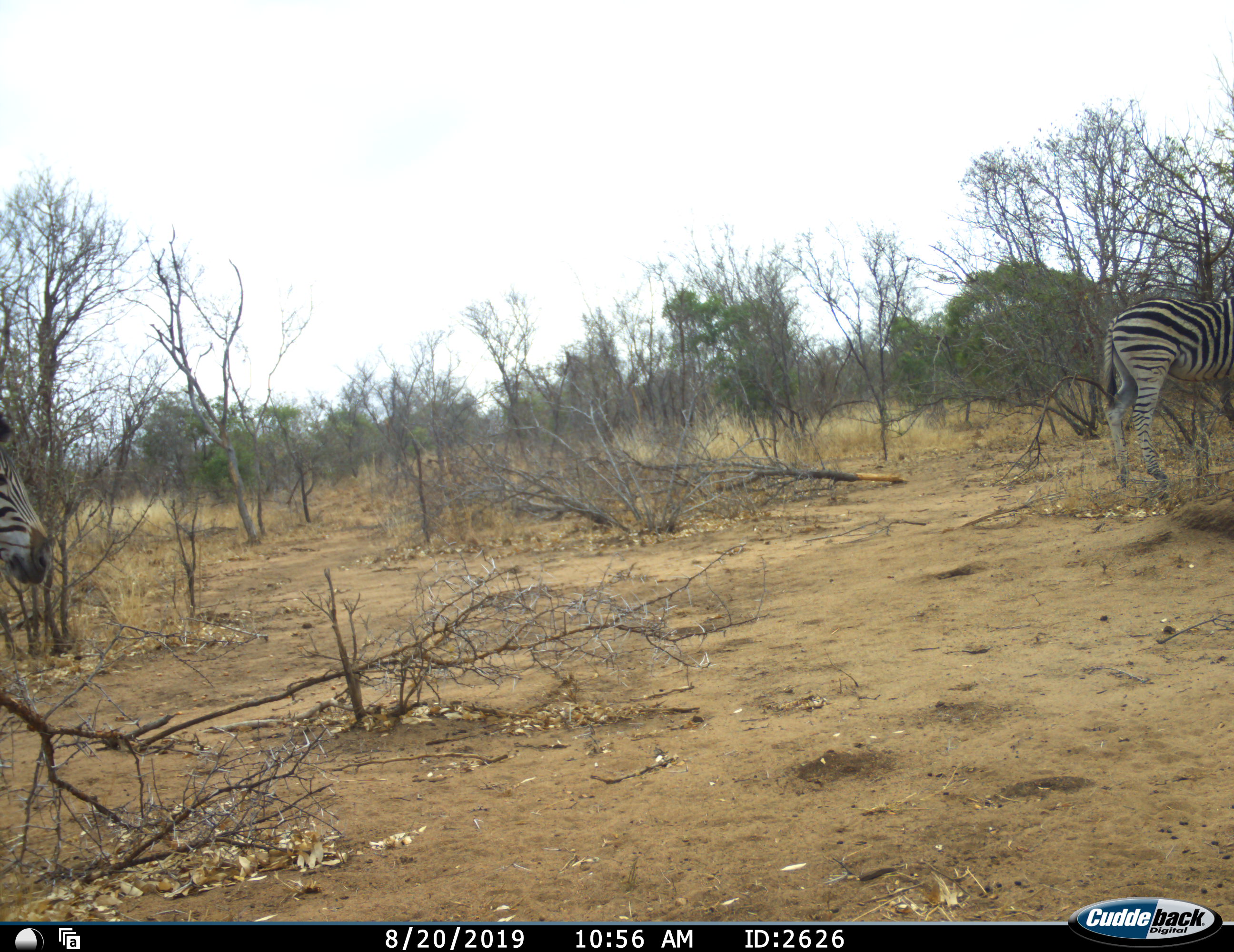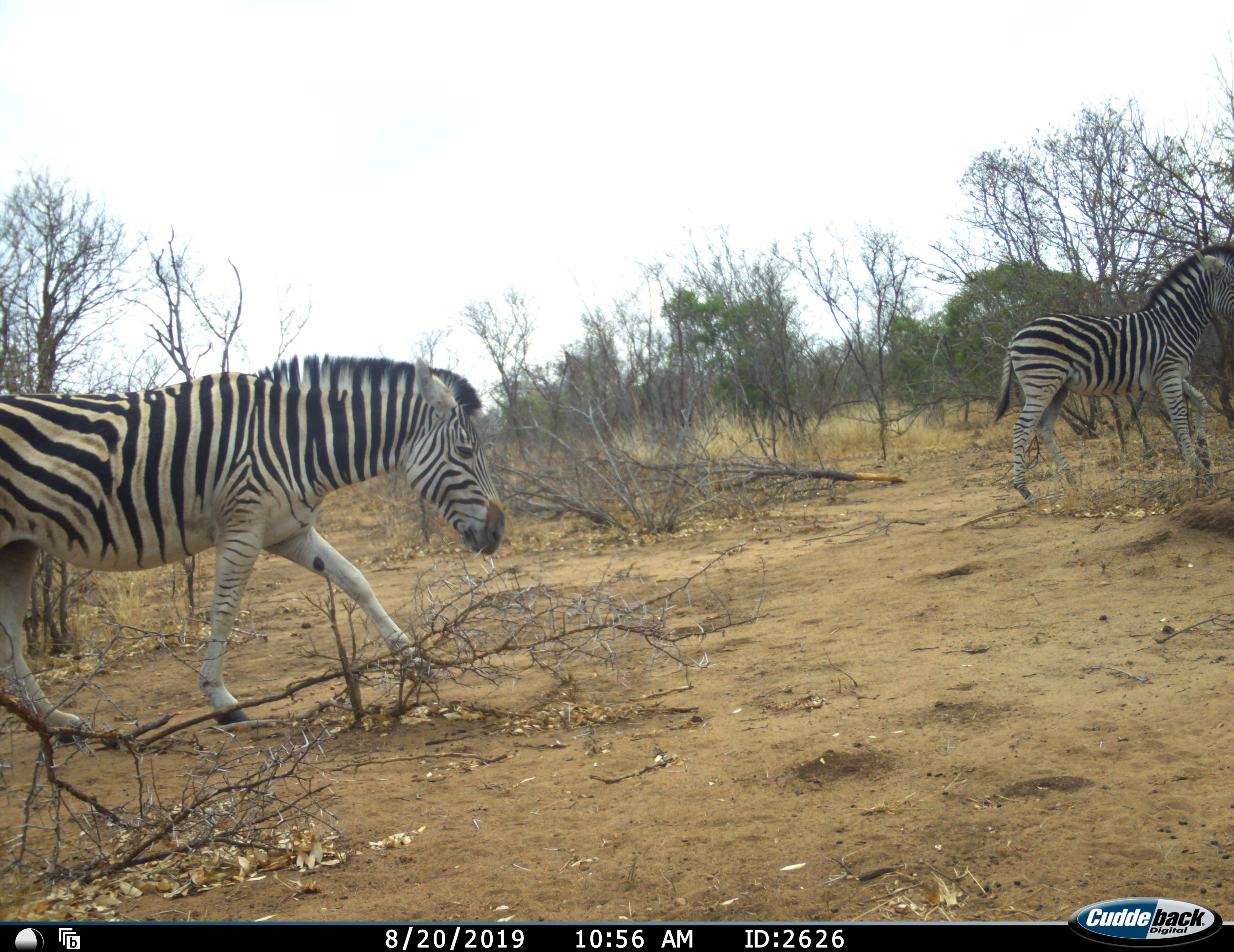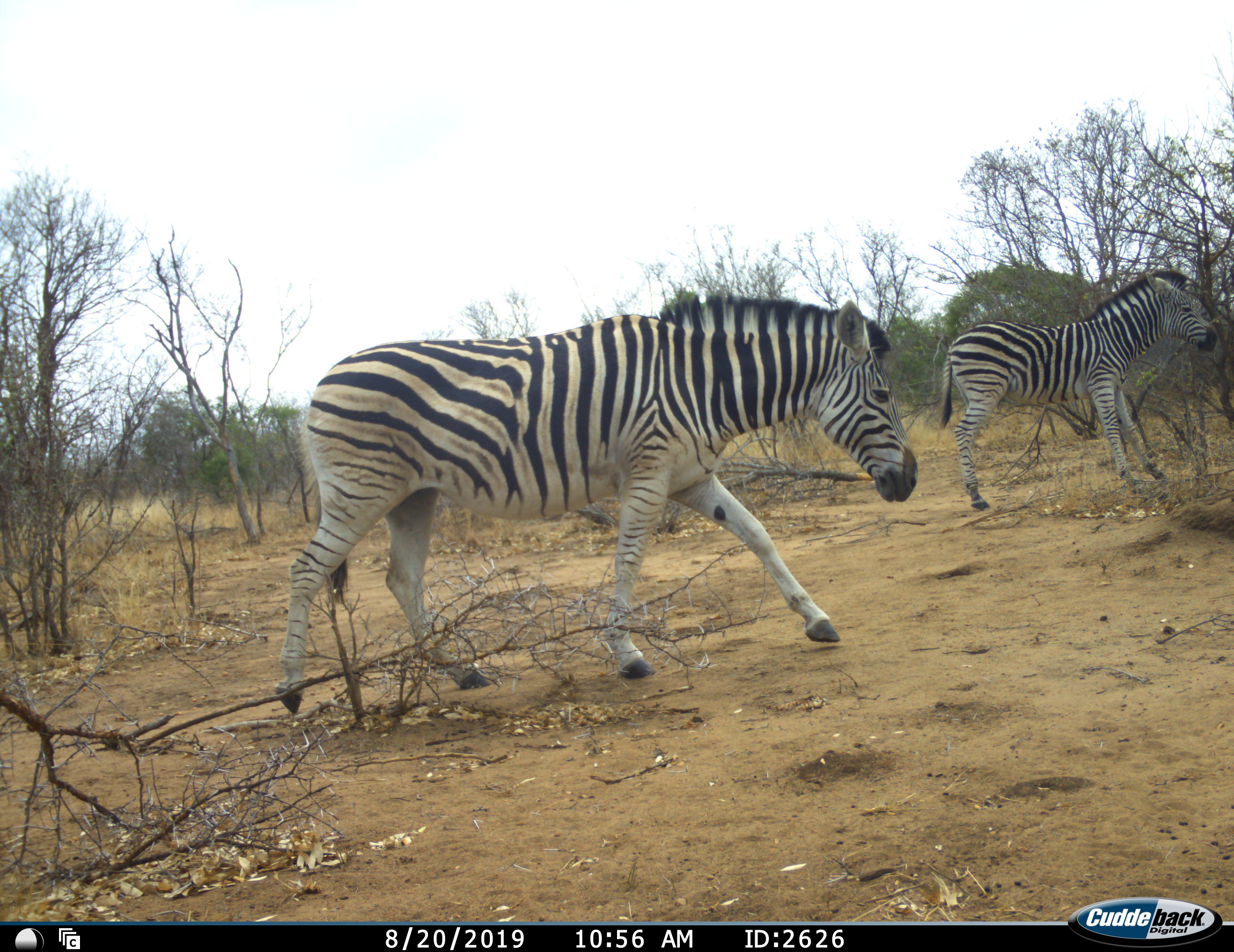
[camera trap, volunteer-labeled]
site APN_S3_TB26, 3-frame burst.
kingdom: Animalia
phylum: Chordata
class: Mammalia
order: Perissodactyla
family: Equidae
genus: Equus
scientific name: Equus quagga burchellii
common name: burchell's zebra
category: zebraburchells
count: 2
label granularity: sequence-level